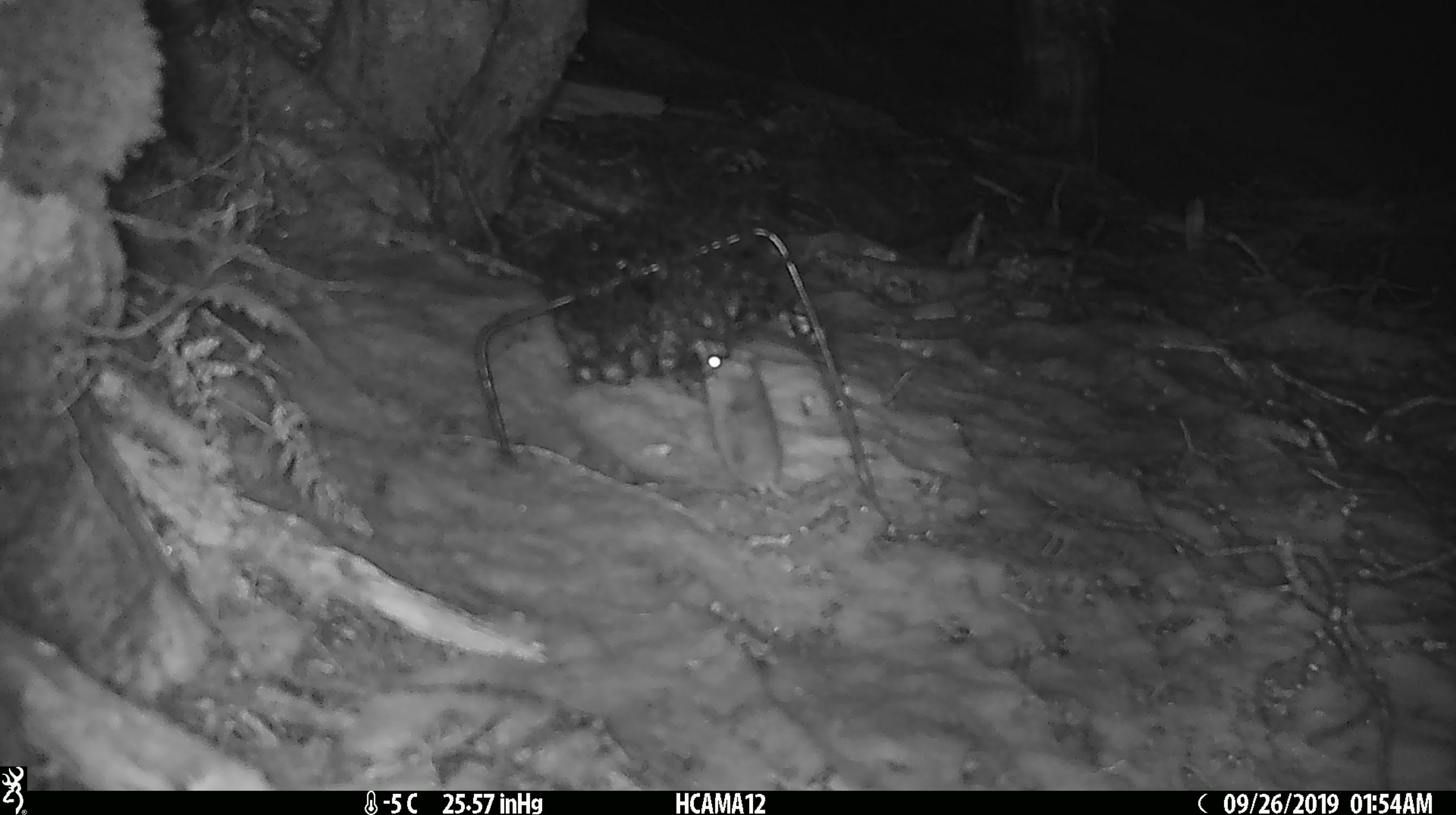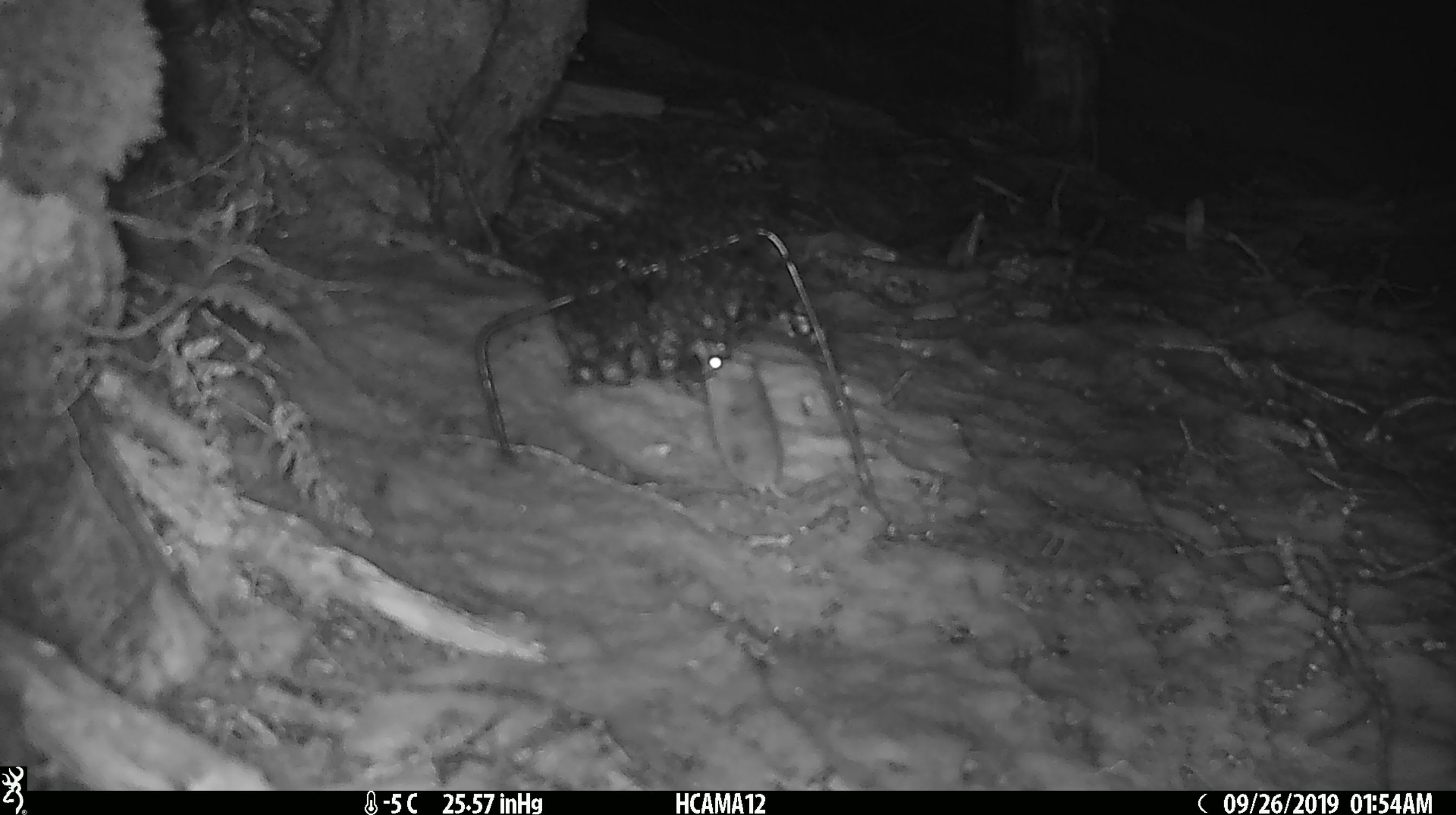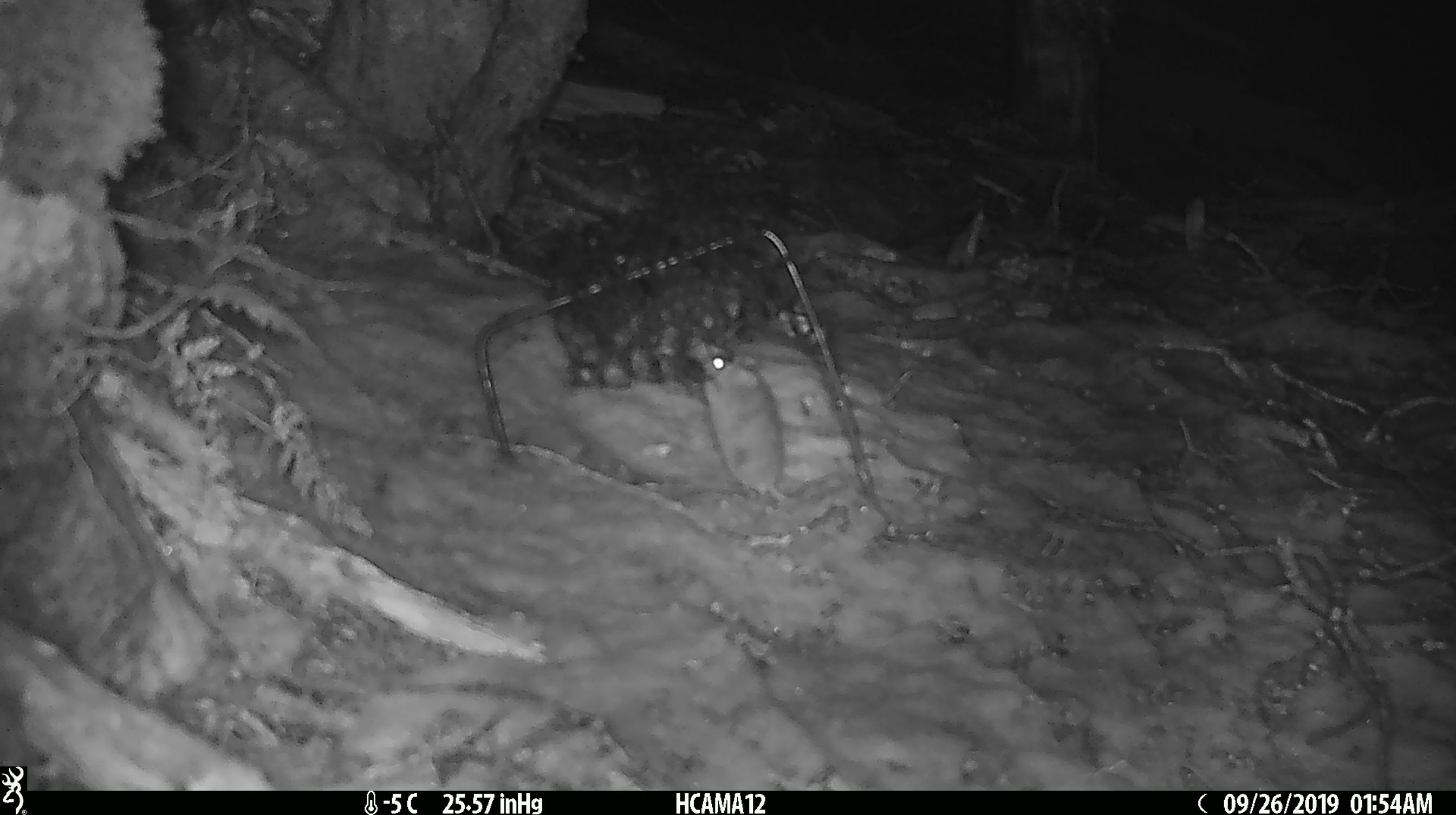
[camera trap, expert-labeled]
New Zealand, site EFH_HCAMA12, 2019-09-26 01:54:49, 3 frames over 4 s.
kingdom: Animalia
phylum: Chordata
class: Mammalia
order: Rodentia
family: Muridae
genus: Mus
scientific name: Mus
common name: mouse